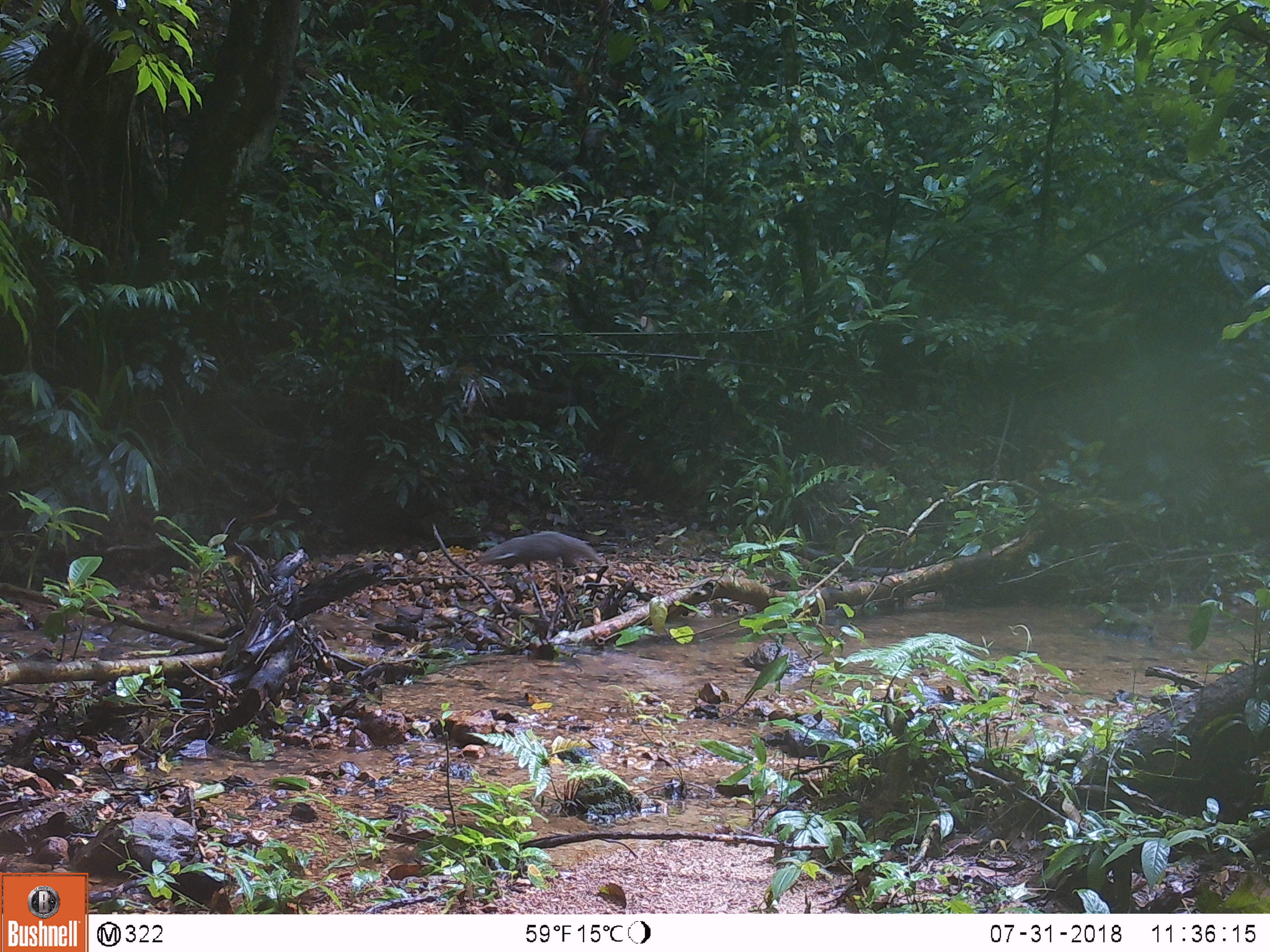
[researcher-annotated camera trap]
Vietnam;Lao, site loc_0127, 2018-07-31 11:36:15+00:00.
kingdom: Animalia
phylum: Chordata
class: Mammalia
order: Carnivora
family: Herpestidae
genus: Urva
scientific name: Urva urva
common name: crab-eating mongoose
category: crab eating mongoose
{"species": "crab eating mongoose (crab-eating mongoose) (Urva urva)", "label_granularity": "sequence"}